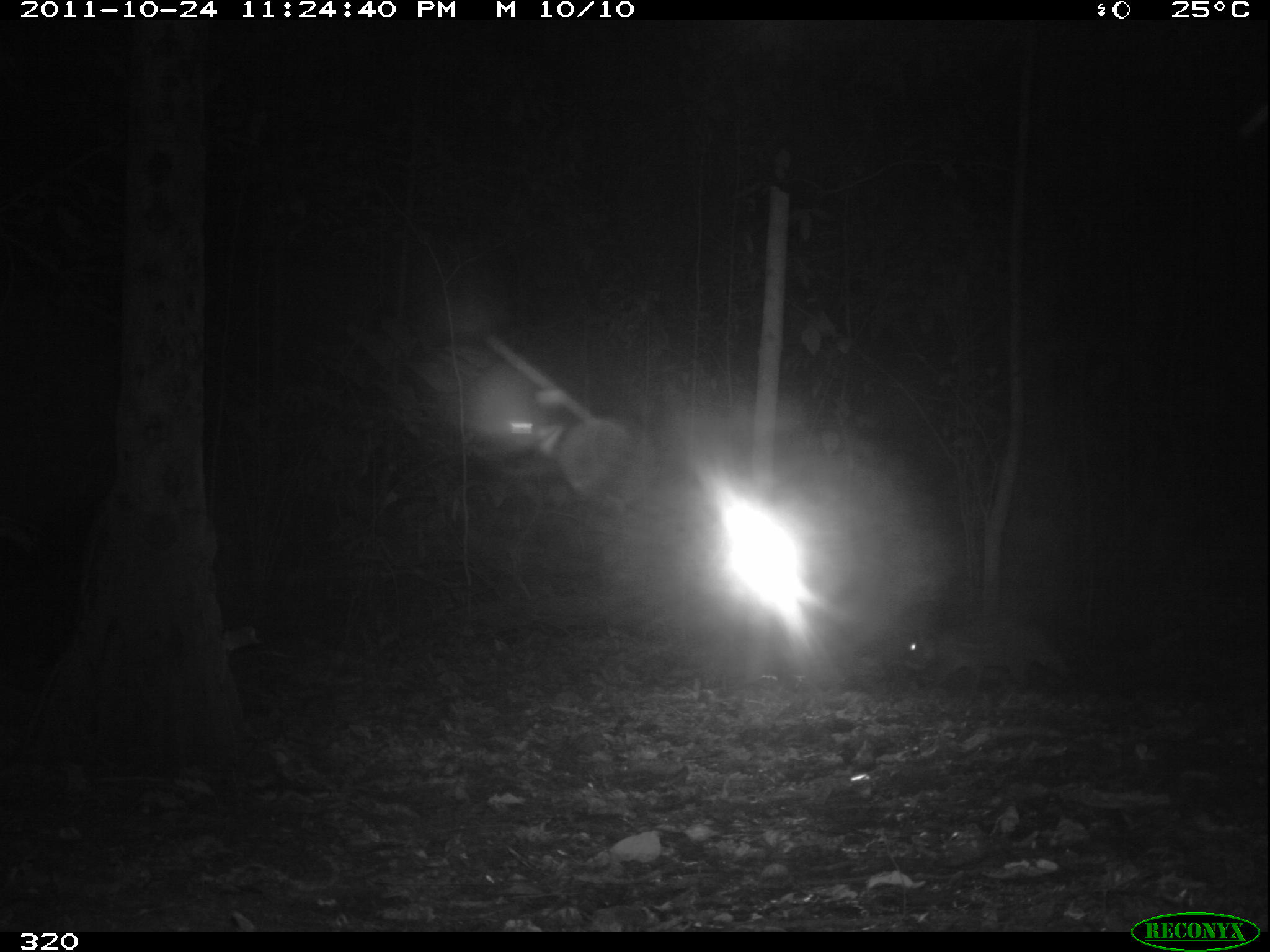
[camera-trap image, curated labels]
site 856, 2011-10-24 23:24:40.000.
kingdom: Animalia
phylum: Chordata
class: Mammalia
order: Rodentia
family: Cuniculidae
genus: Cuniculus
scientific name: Cuniculus paca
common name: spotted paca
Cuniculus paca (spotted paca).